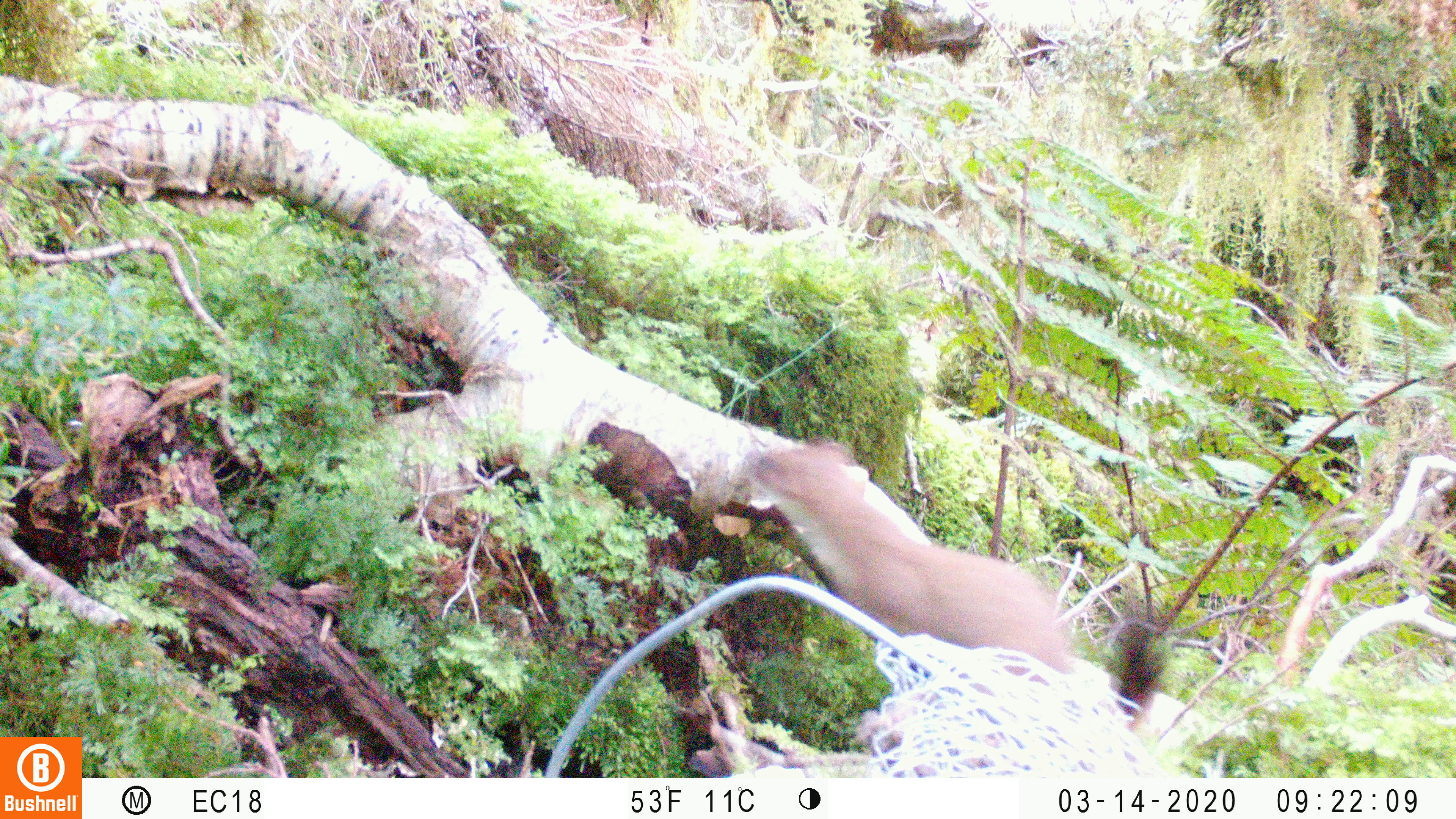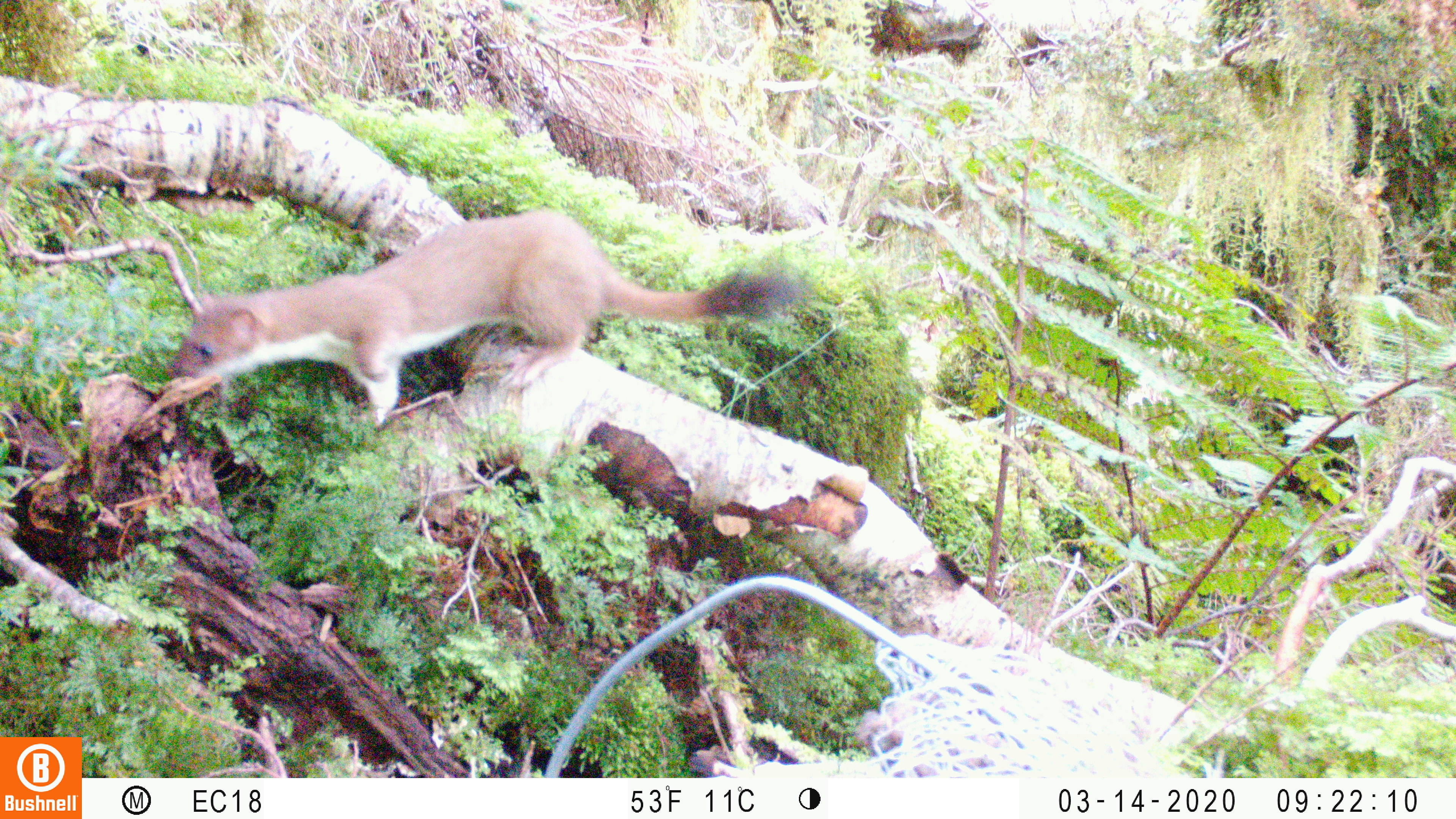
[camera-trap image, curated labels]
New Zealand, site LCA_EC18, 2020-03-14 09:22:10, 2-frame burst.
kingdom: Animalia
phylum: Chordata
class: Mammalia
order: Carnivora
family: Mustelidae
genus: Mustela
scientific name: Mustela erminea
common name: stoat